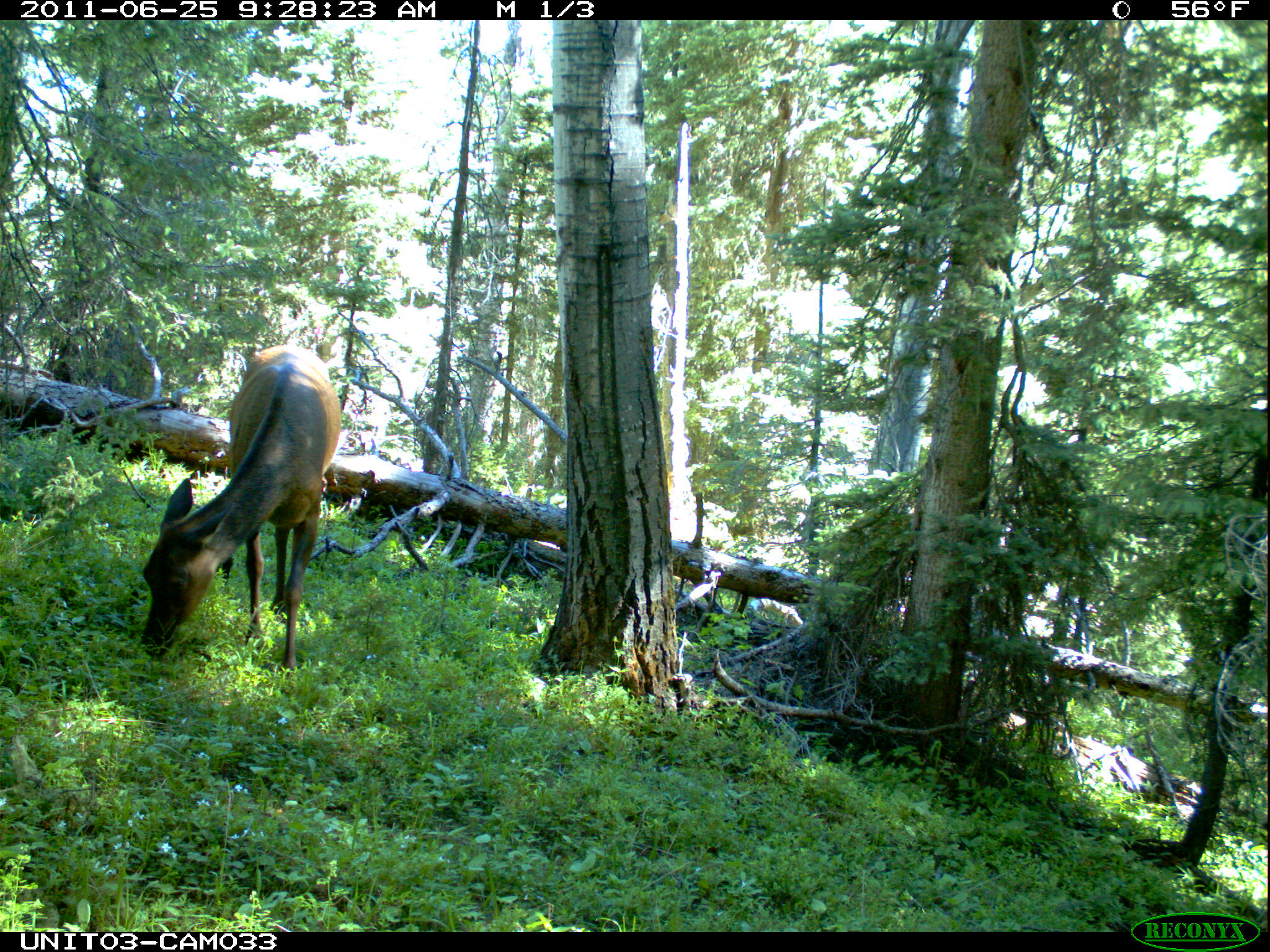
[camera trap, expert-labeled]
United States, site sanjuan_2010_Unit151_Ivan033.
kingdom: Animalia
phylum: Chordata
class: Mammalia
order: Artiodactyla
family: Cervidae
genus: Cervus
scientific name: Cervus elaphus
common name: red deer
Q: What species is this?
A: Cervus elaphus (red deer).